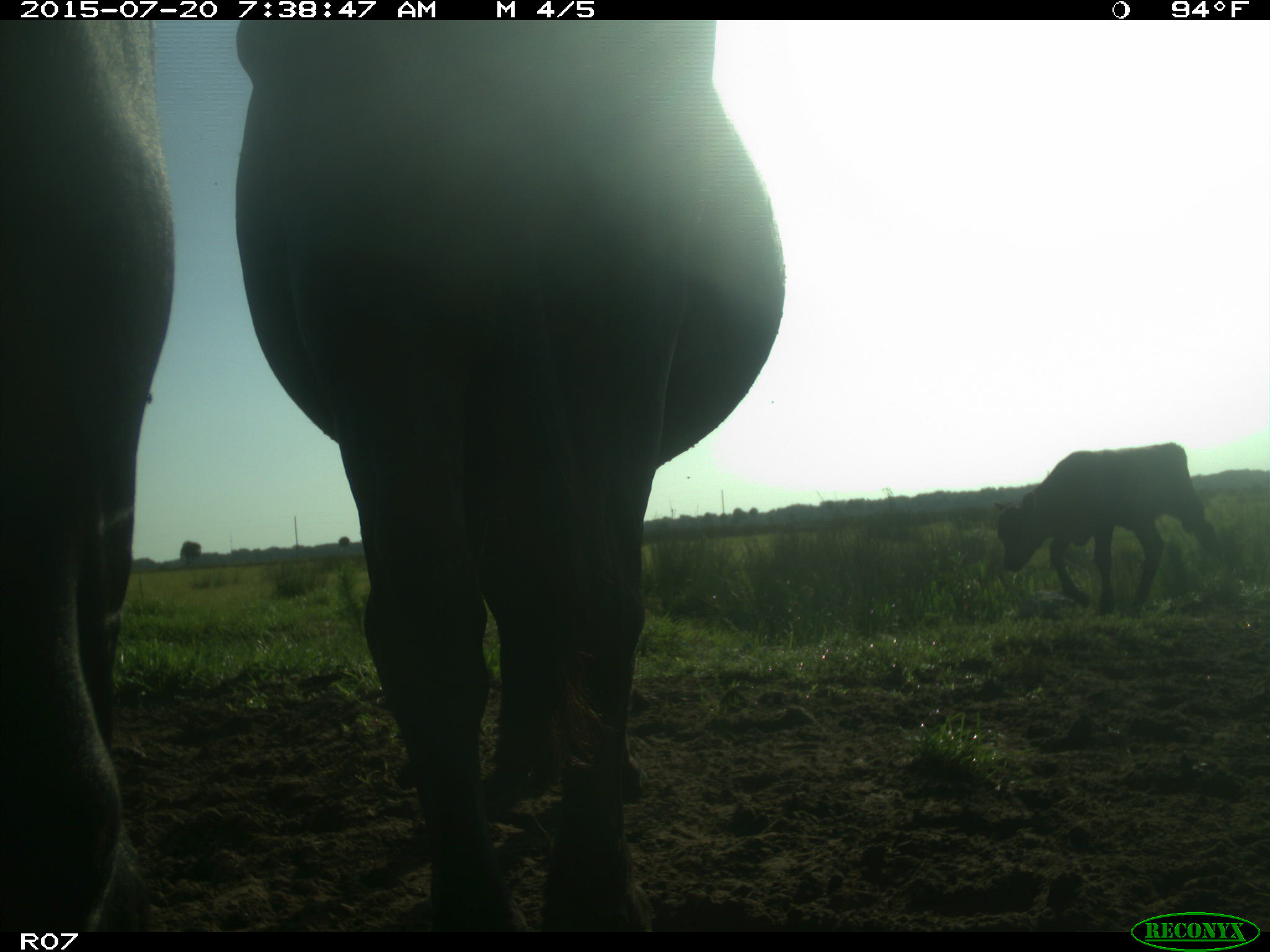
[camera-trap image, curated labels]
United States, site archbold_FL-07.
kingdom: Animalia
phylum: Chordata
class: Mammalia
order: Artiodactyla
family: Bovidae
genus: Bos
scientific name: Bos taurus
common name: domestic cow